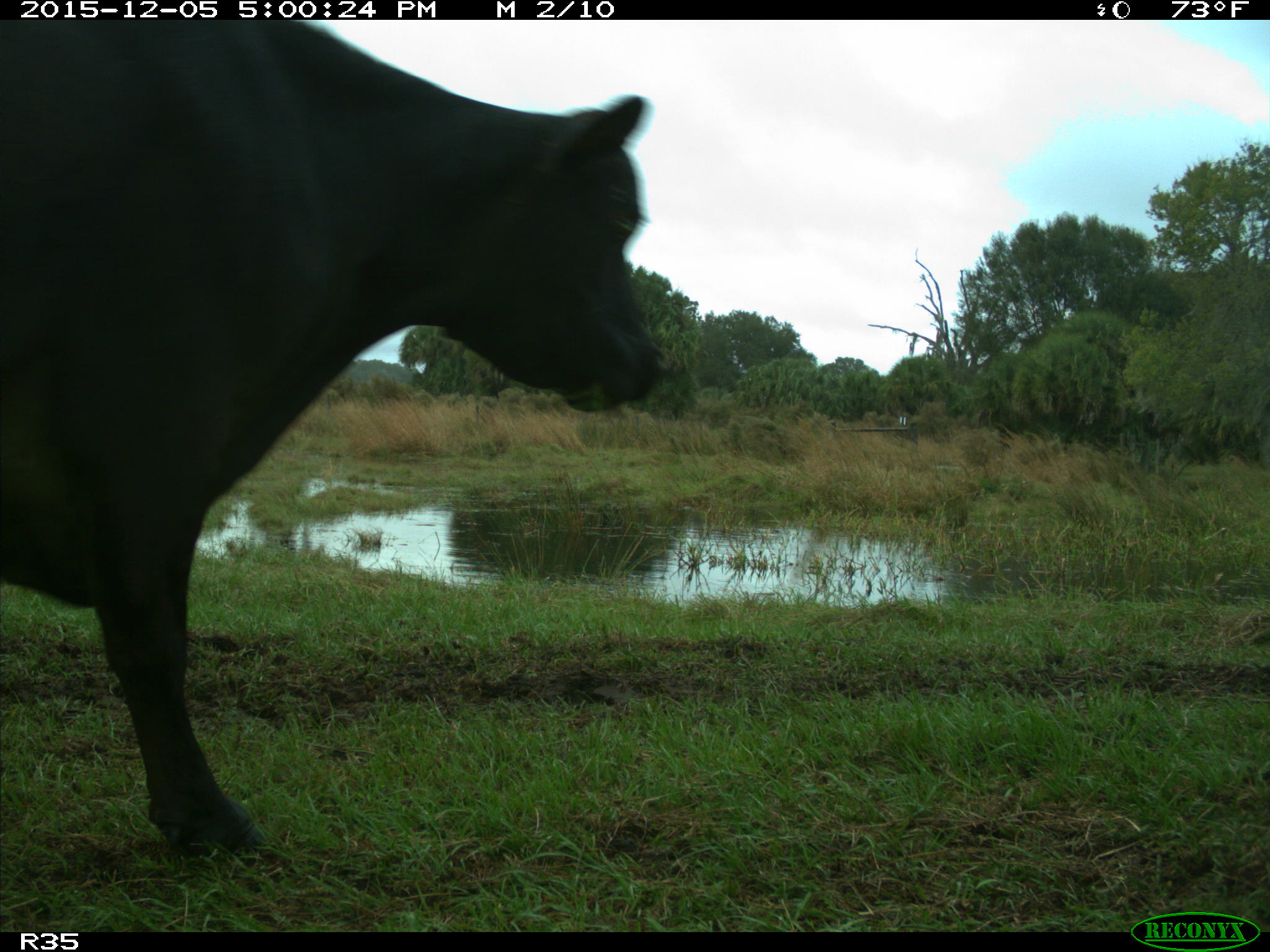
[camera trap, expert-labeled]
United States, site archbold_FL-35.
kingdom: Animalia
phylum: Chordata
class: Mammalia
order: Artiodactyla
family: Bovidae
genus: Bos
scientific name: Bos taurus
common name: domestic cow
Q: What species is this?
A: Bos taurus (domestic cow).